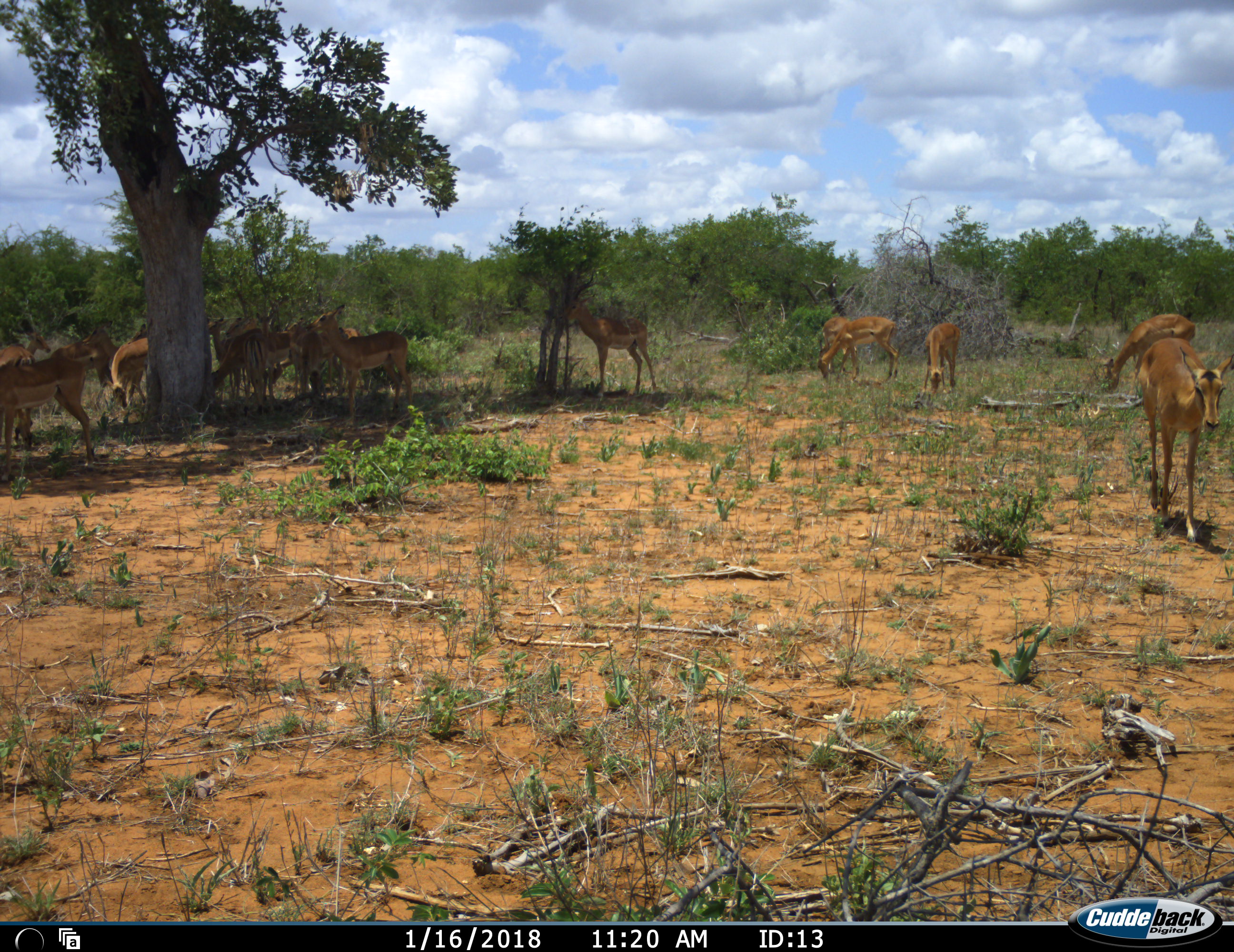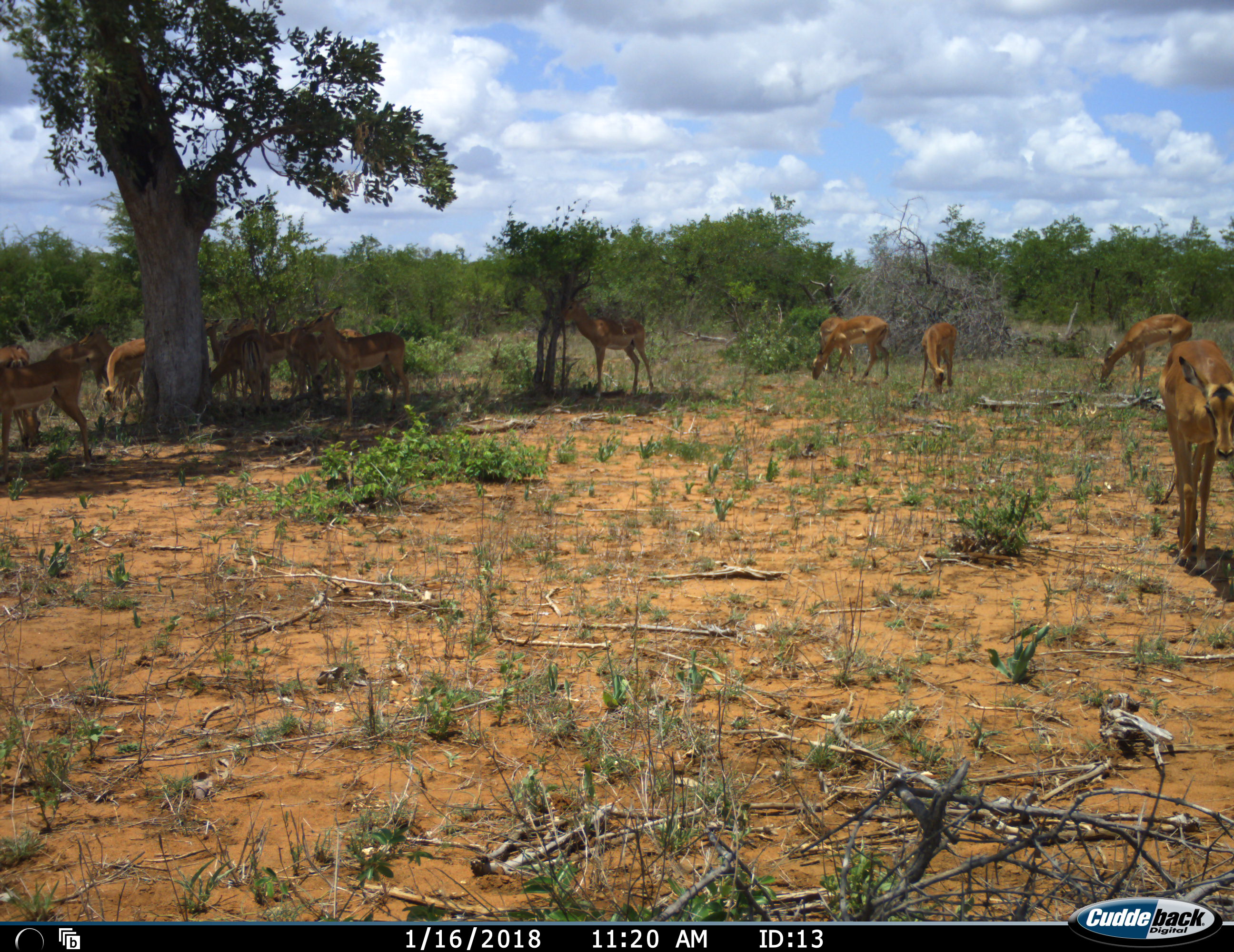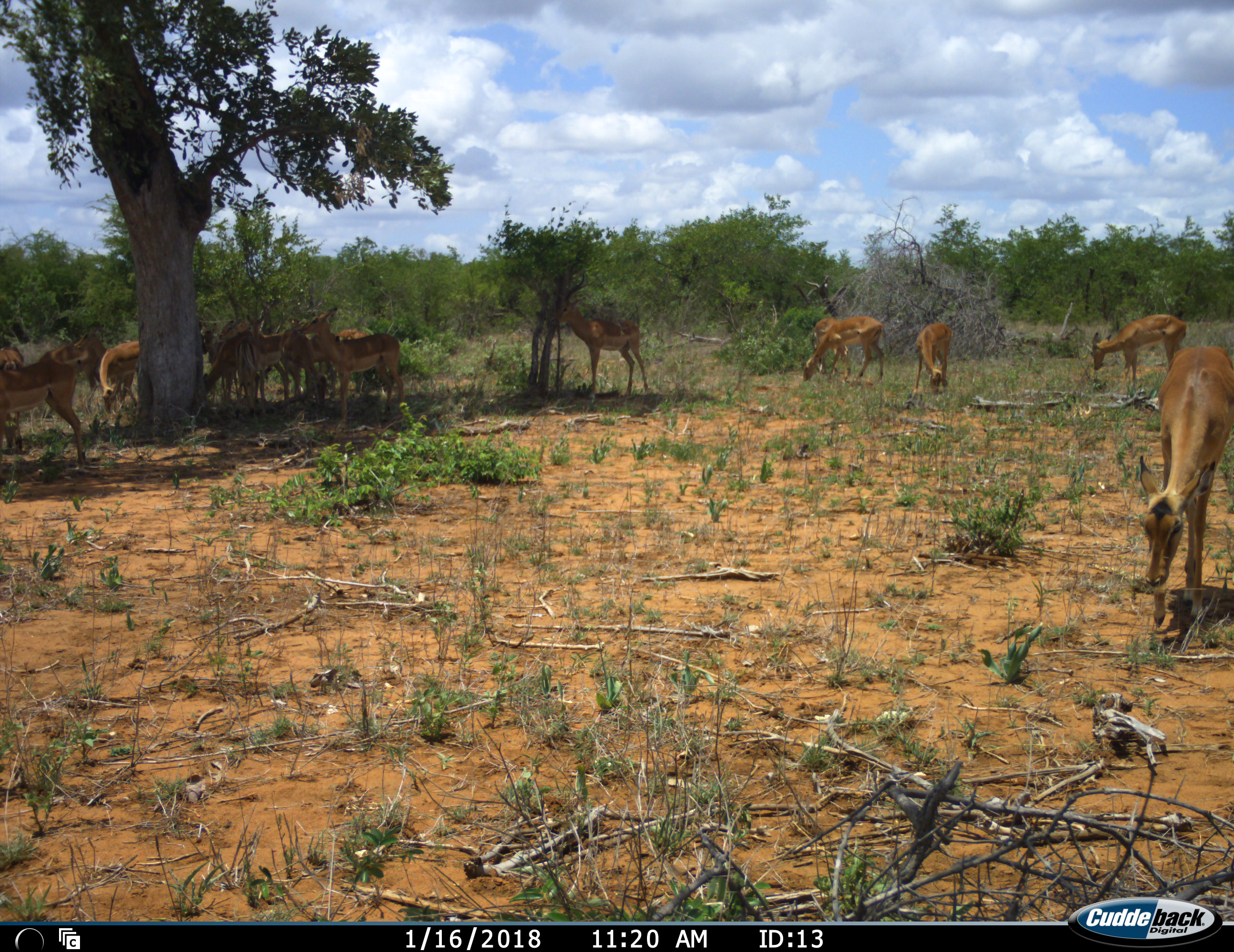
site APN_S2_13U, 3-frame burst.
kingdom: Animalia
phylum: Chordata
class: Mammalia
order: Artiodactyla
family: Bovidae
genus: Aepyceros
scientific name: Aepyceros melampus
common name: impala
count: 11-50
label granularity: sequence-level